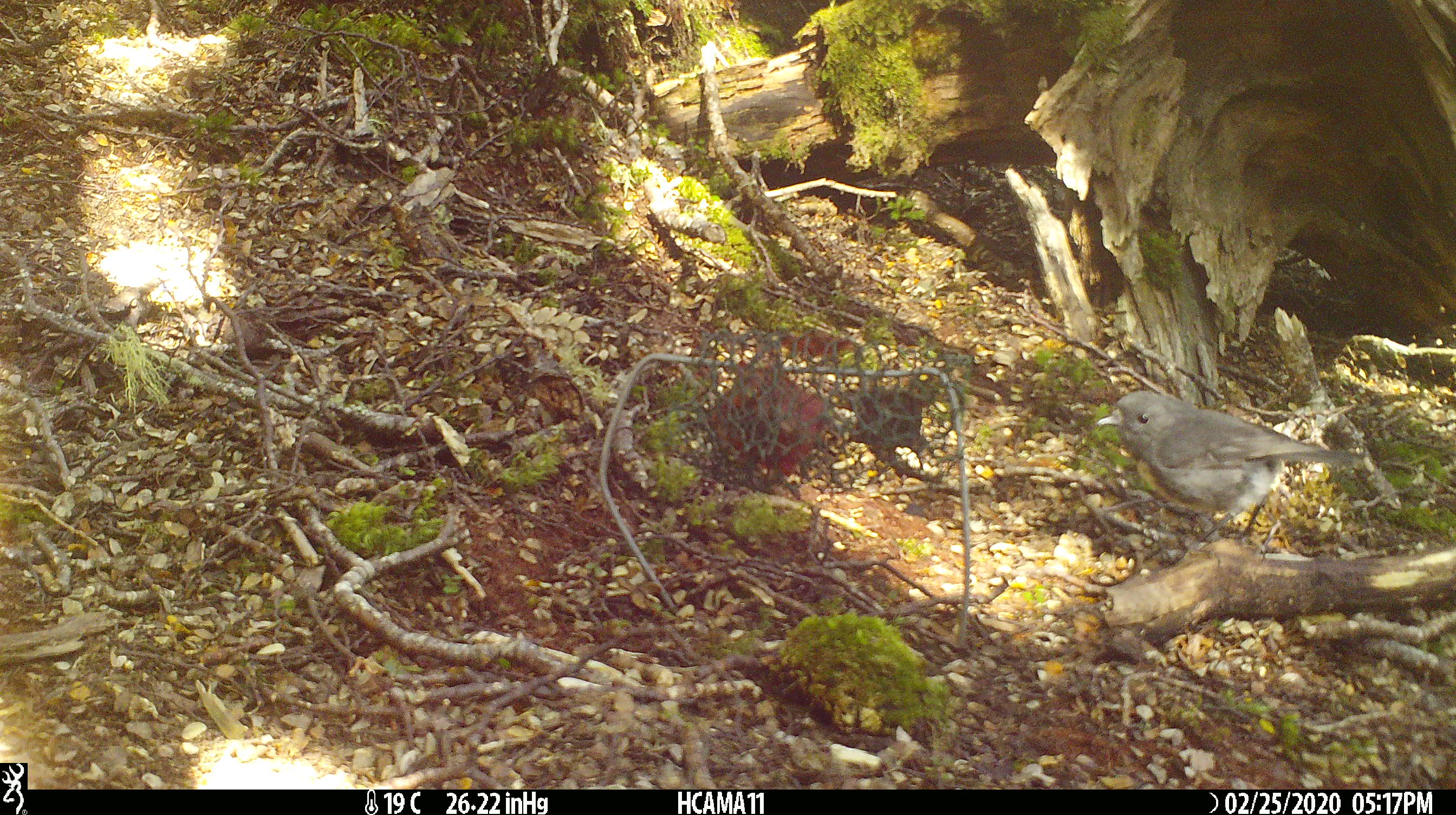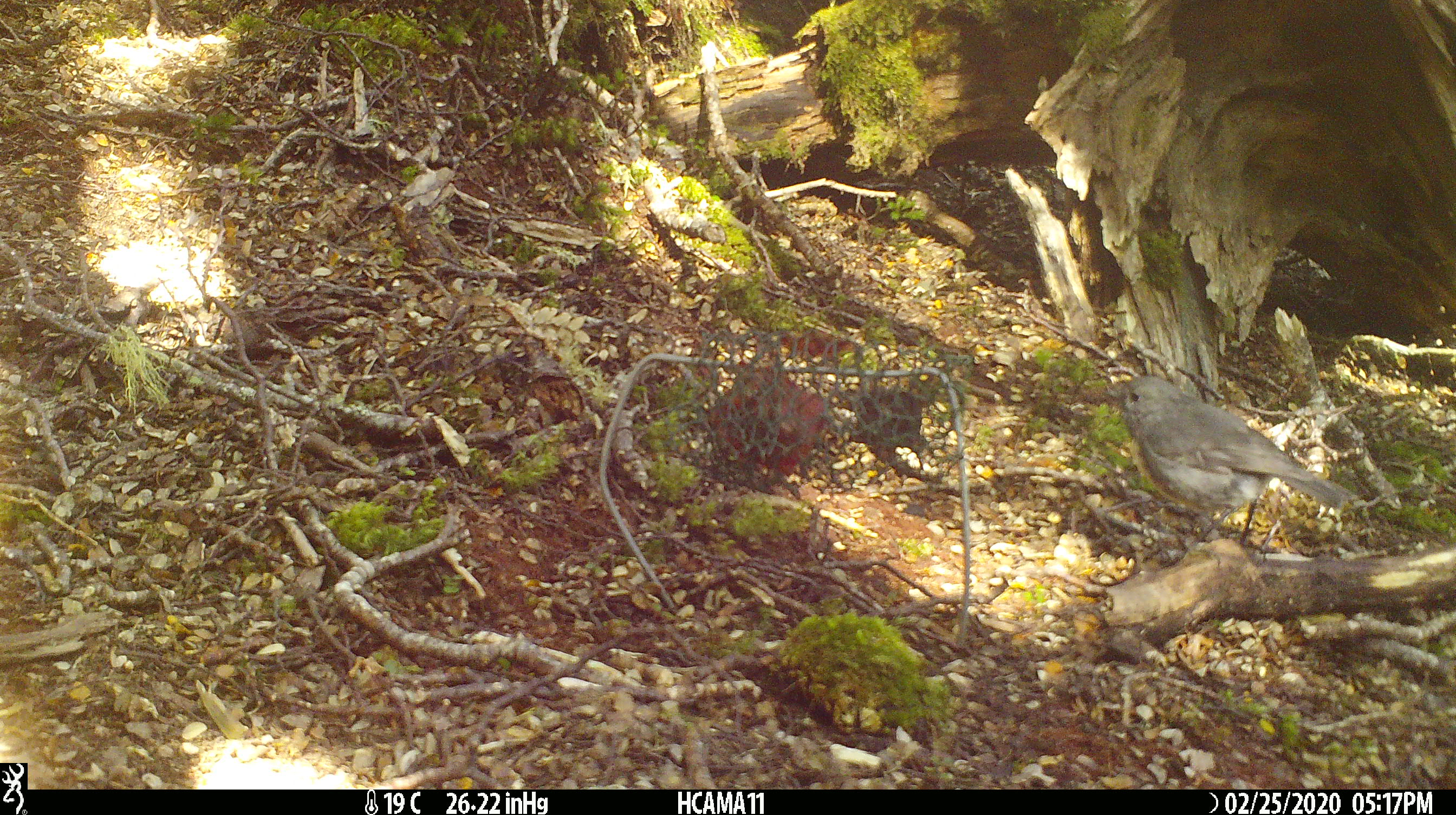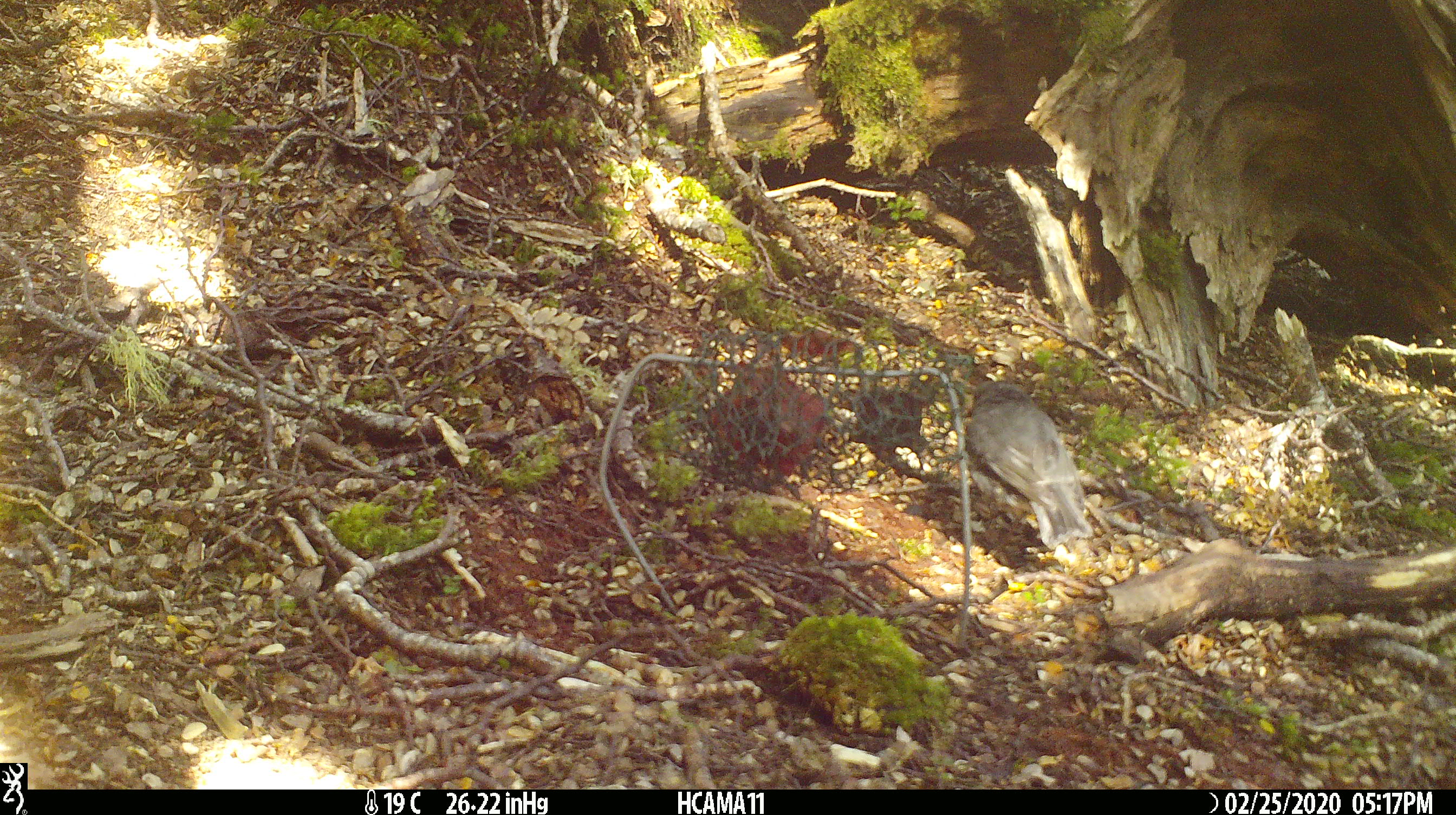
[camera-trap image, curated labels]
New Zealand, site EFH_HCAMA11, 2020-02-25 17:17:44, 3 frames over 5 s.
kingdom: Animalia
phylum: Chordata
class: Aves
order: Passeriformes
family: Petroicidae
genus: Petroica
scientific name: Petroica australis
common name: new zealand robin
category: robin